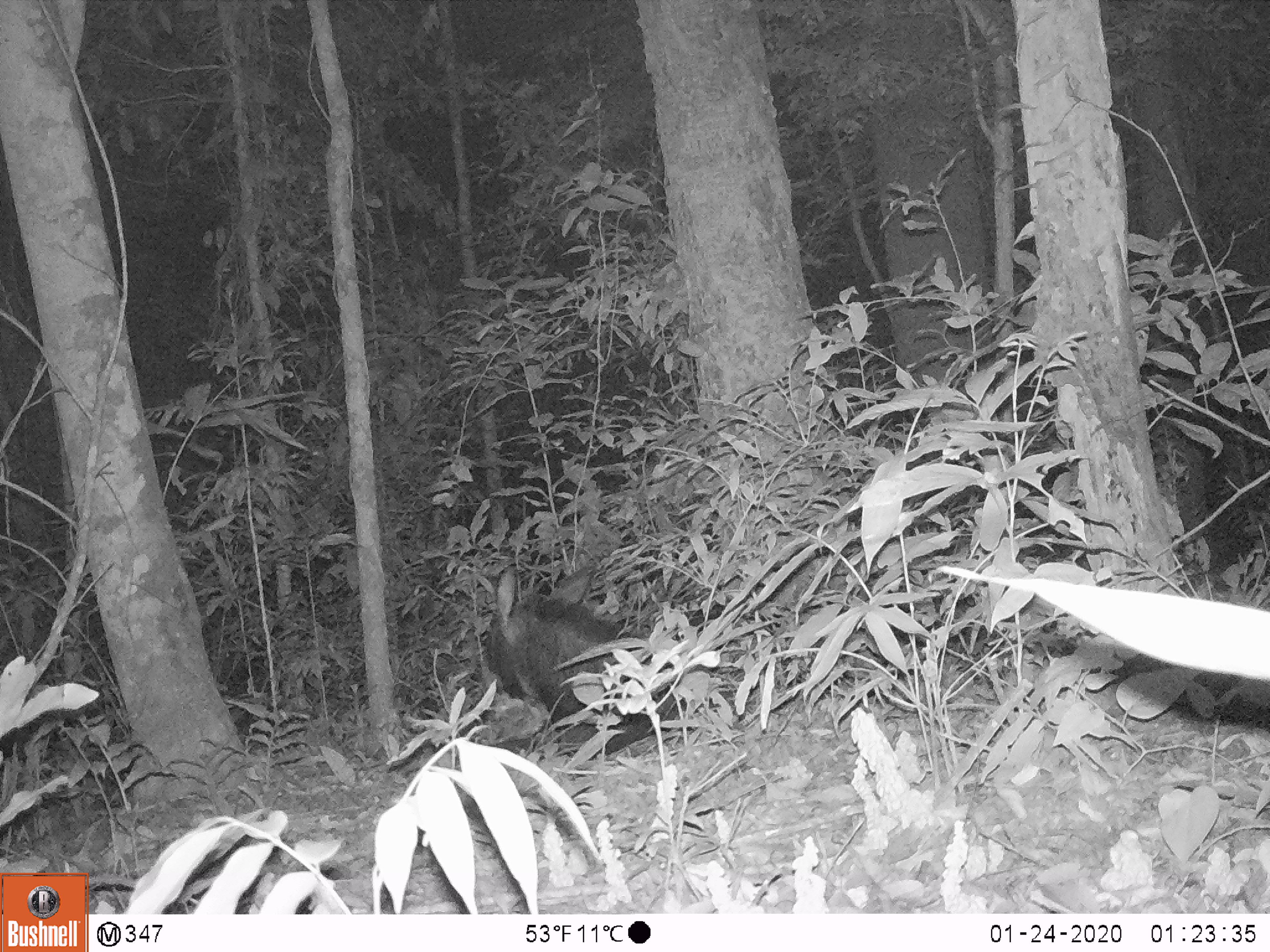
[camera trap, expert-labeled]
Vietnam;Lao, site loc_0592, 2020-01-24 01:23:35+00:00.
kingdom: Animalia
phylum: Chordata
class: Mammalia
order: Artiodactyla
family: Bovidae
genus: Capricornis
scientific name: Capricornis sumatraensis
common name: chinese serow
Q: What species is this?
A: Chinese serow (Capricornis sumatraensis).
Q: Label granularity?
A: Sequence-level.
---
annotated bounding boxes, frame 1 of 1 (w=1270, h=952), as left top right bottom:
chinese serow: 481 562 724 762